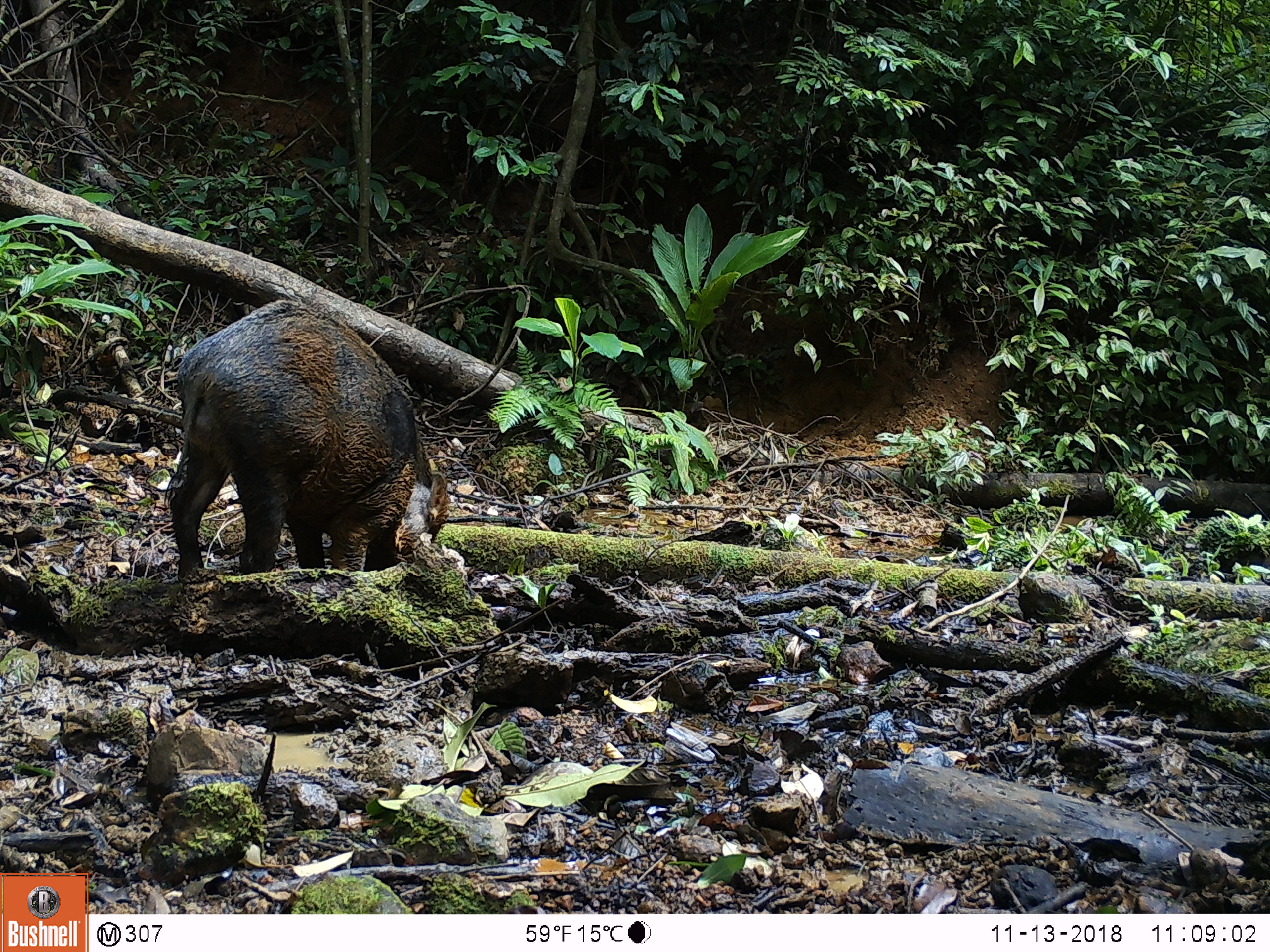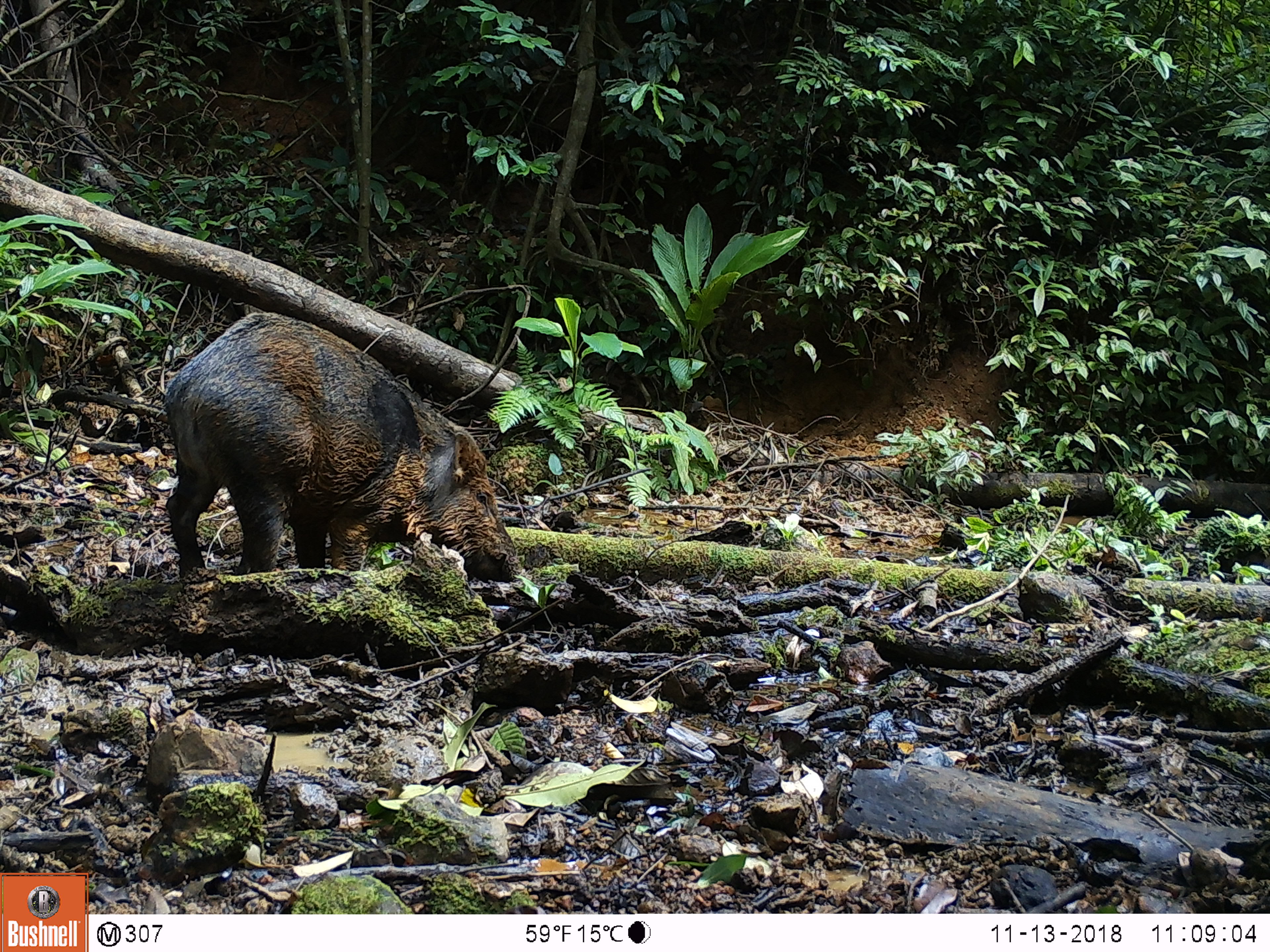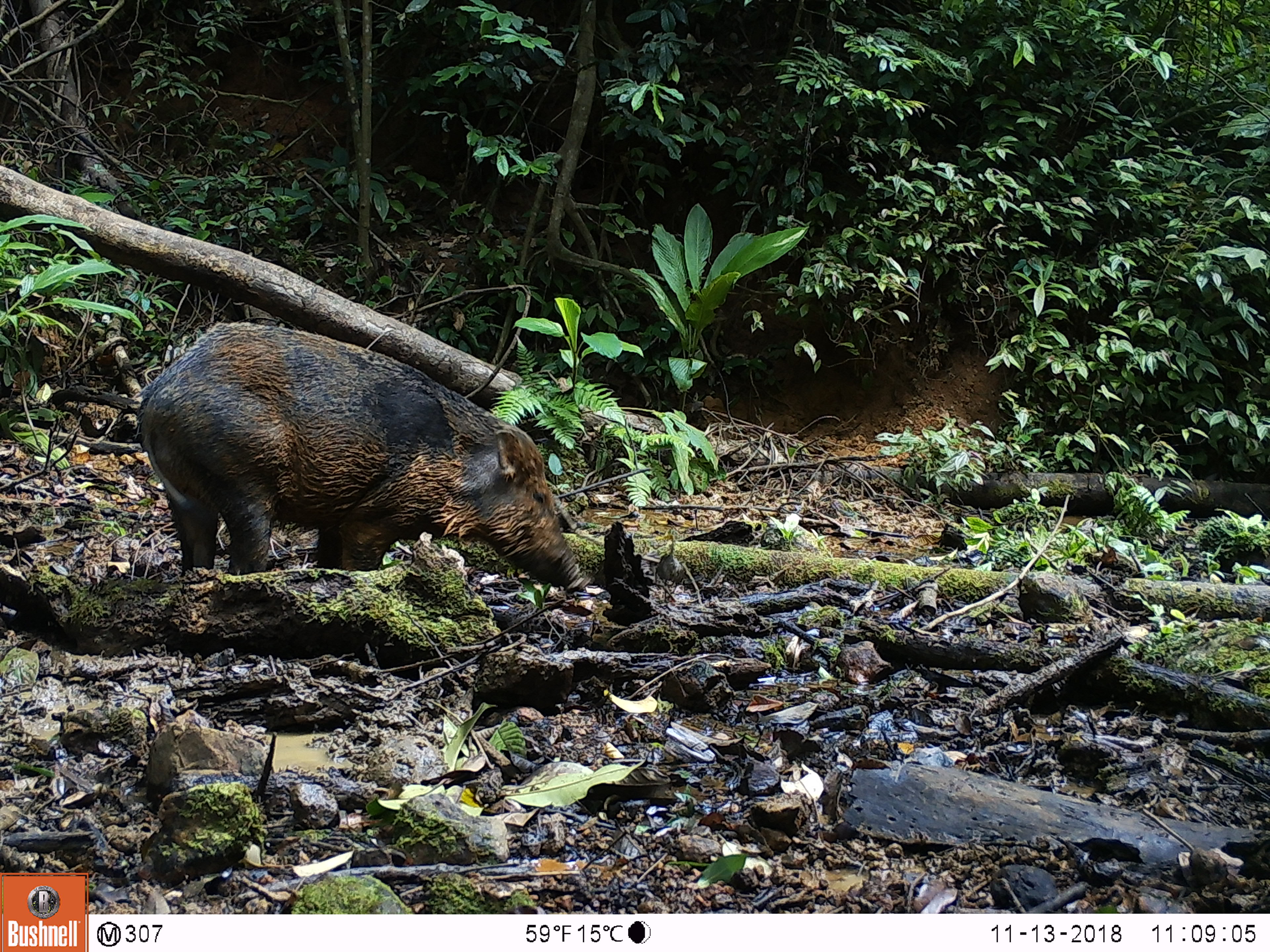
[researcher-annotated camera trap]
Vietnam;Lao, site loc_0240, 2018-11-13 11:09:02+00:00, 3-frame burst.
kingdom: Animalia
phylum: Chordata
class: Mammalia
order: Artiodactyla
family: Suidae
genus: Sus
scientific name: Sus scrofa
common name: eurasian wild pig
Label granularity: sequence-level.